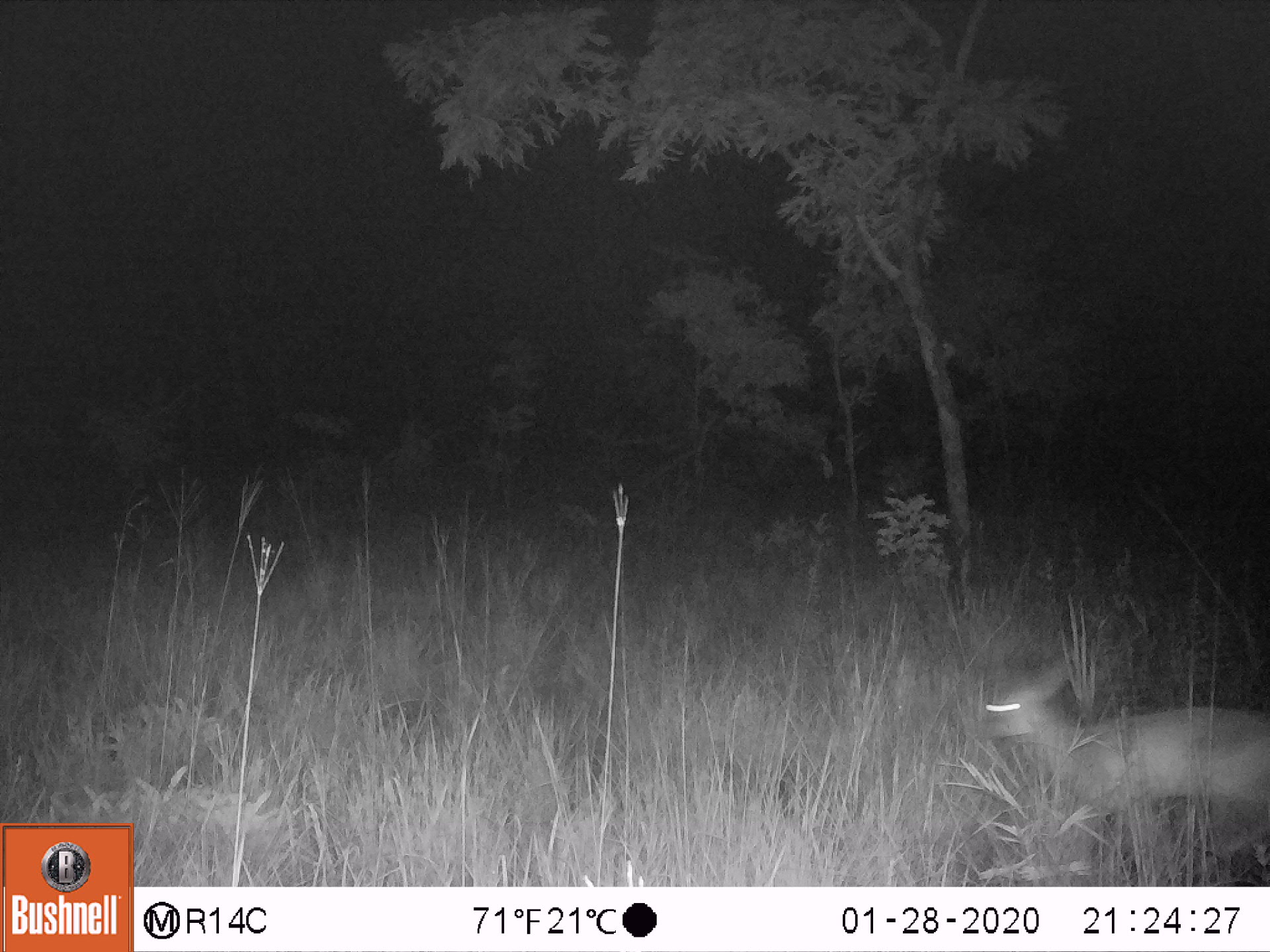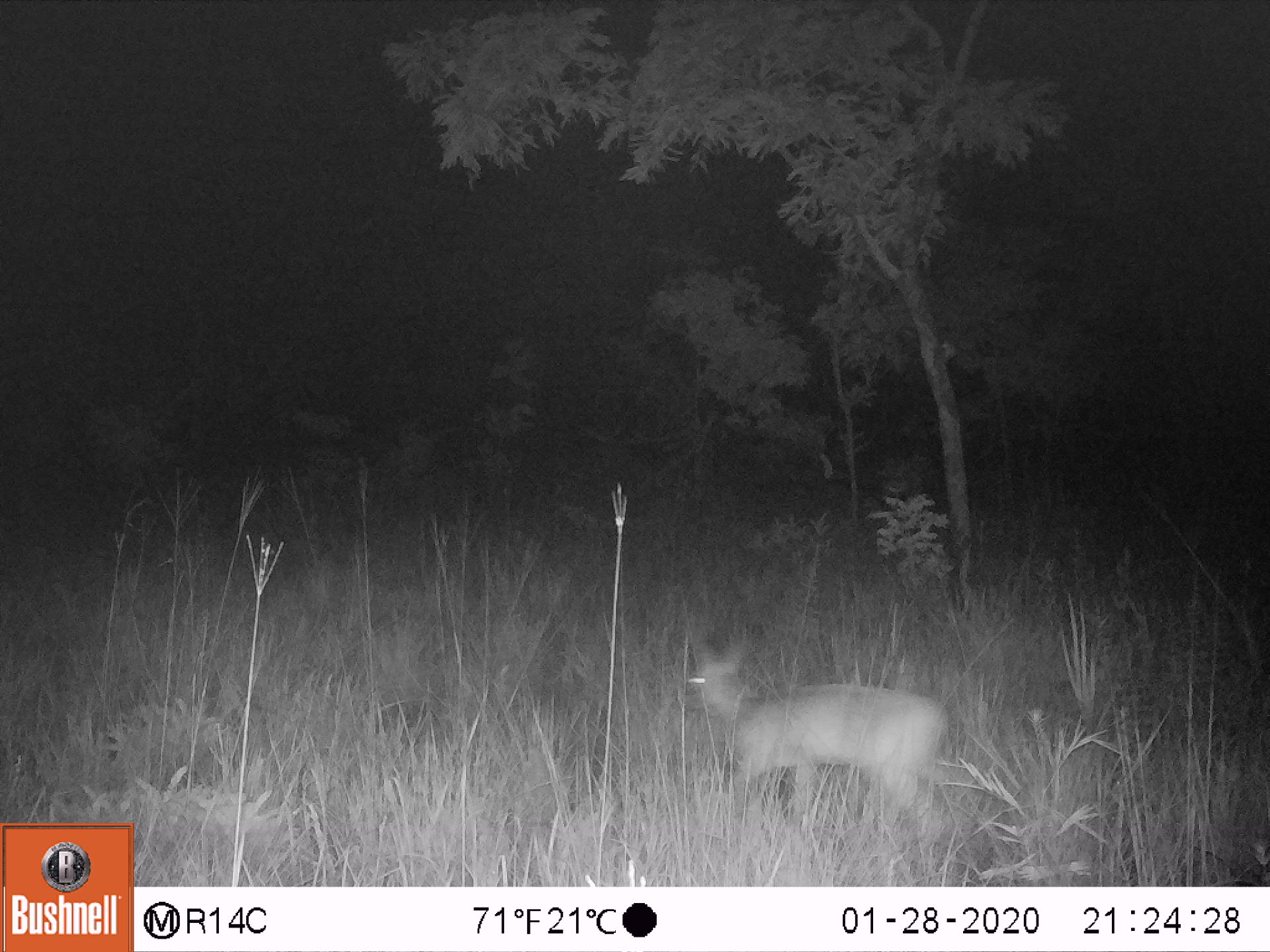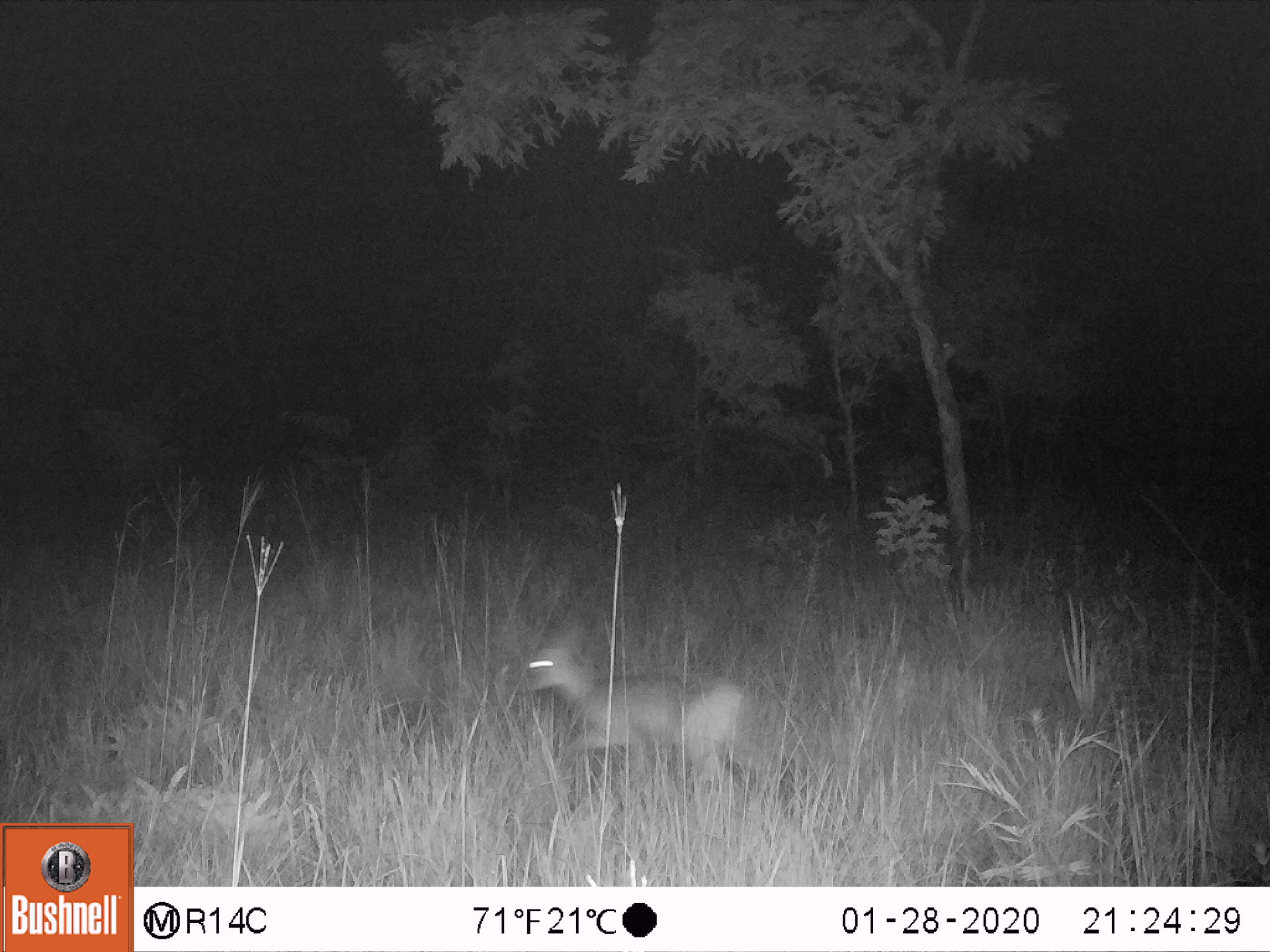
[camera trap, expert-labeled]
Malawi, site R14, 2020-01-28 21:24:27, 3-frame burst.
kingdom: Animalia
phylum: Chordata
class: Mammalia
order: Artiodactyla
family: Bovidae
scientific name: Antilopinae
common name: small antelope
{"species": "small antelope (Antilopinae)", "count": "1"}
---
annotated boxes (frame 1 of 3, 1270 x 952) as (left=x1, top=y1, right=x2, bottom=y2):
small antelope: (left=965, top=635, right=1269, bottom=883)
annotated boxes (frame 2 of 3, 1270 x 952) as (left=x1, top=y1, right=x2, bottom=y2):
small antelope: (left=648, top=610, right=990, bottom=868)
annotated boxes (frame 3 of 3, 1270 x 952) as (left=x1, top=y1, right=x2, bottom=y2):
small antelope: (left=509, top=605, right=791, bottom=828)